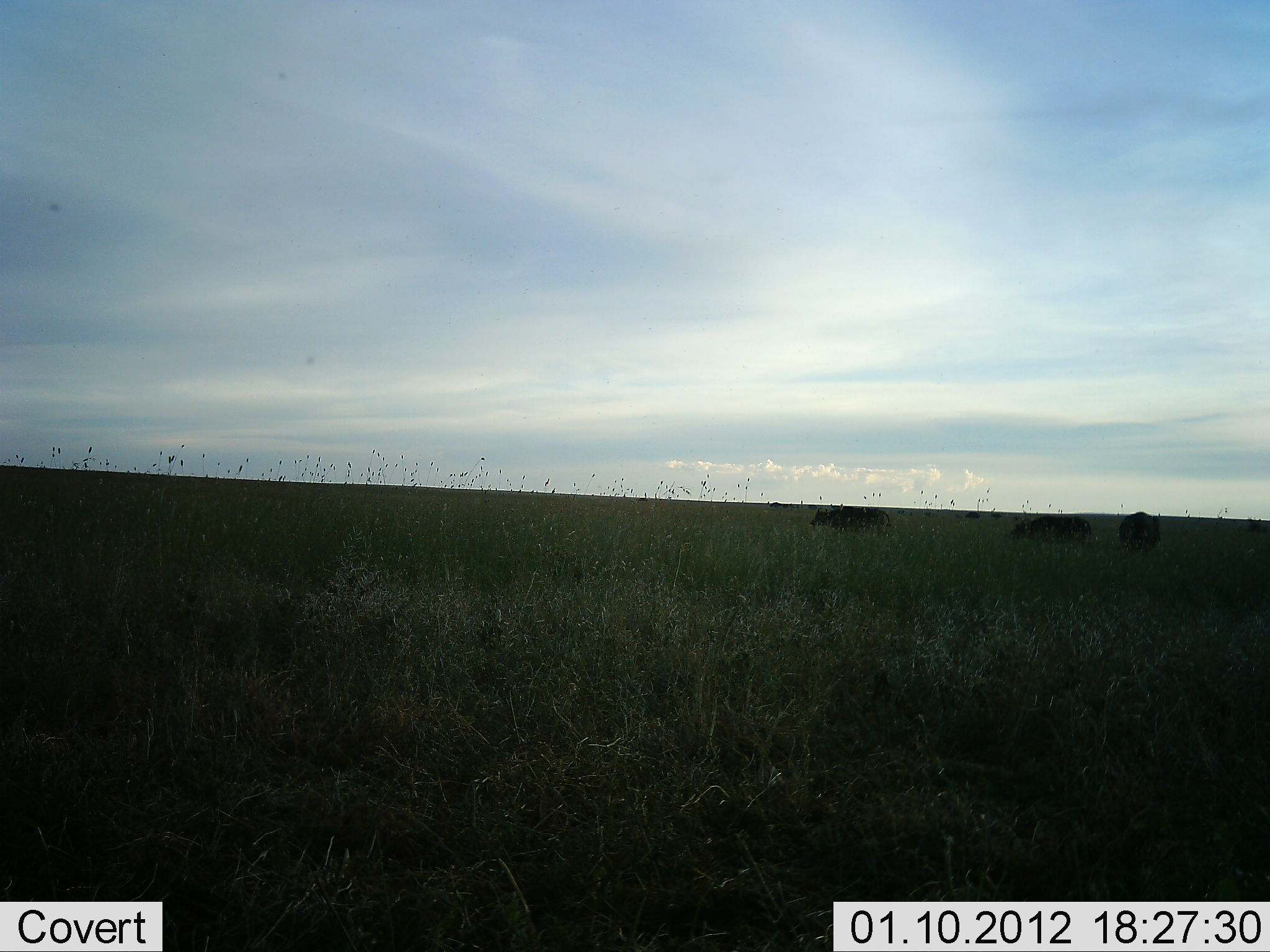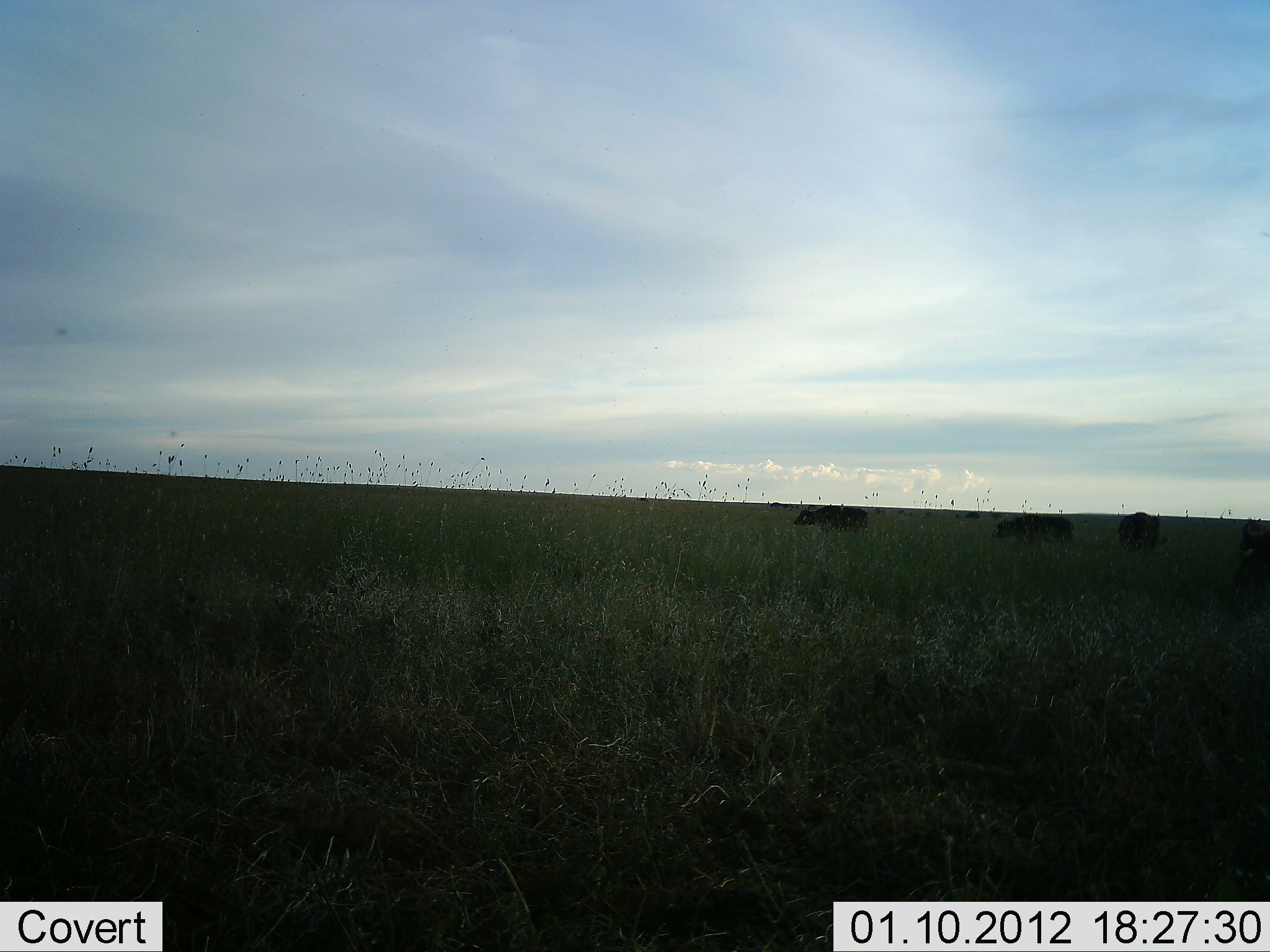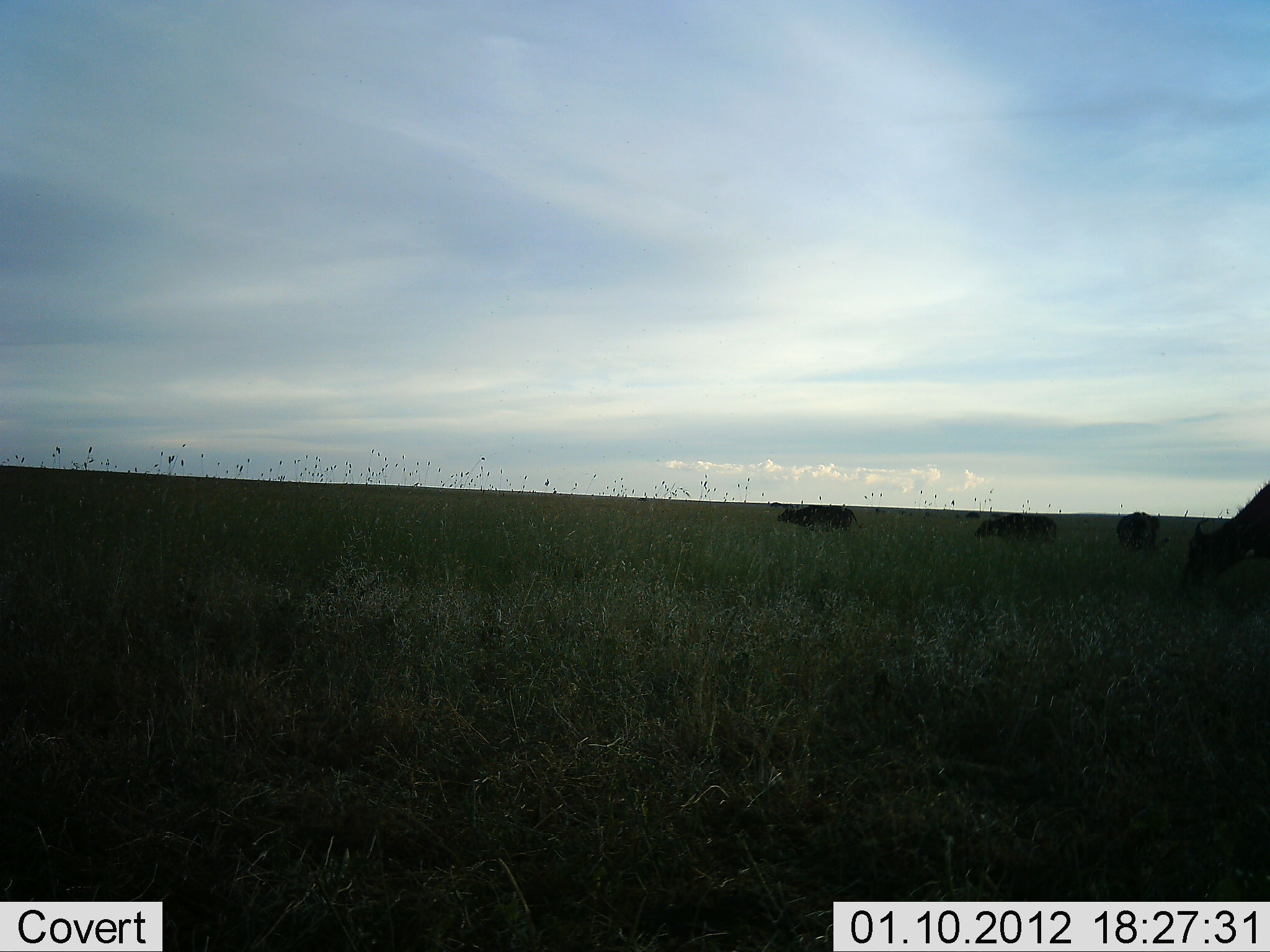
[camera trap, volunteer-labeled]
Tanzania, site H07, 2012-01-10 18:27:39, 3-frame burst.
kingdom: Animalia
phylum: Chordata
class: Mammalia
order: Artiodactyla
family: Bovidae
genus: Syncerus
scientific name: Syncerus caffer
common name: cape buffalo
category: buffalo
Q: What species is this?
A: Buffalo (cape buffalo) (Syncerus caffer).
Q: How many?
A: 4.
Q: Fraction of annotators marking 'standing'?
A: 56%.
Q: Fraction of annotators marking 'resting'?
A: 0%.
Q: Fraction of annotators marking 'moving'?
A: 75%.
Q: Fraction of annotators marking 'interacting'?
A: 0%.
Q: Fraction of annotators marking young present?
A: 0%.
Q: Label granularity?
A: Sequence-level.